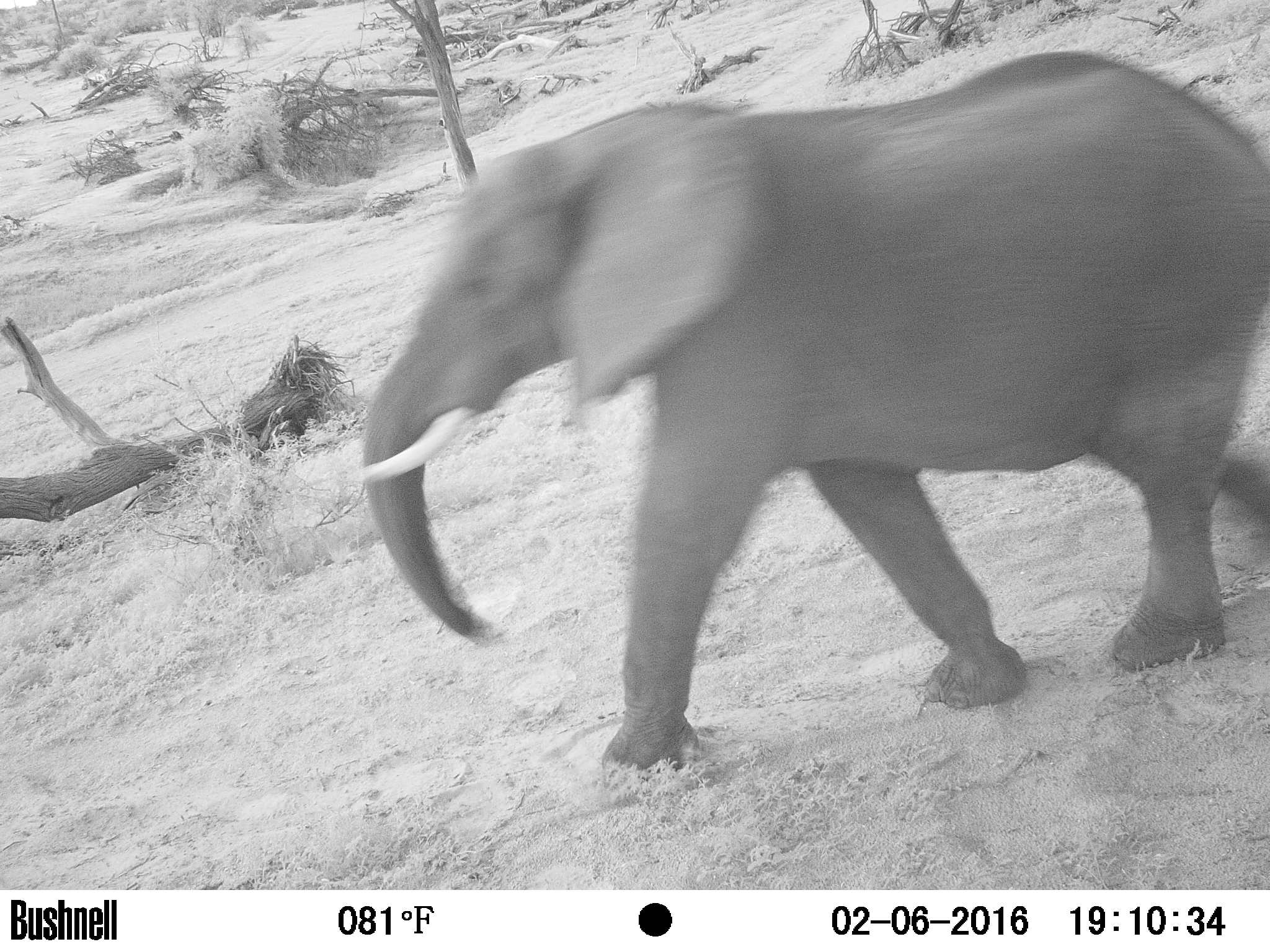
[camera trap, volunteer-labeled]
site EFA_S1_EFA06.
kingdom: Animalia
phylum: Chordata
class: Mammalia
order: Proboscidea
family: Elephantidae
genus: Loxodonta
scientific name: Loxodonta africana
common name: african bush elephant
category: elephant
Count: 1.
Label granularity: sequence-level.